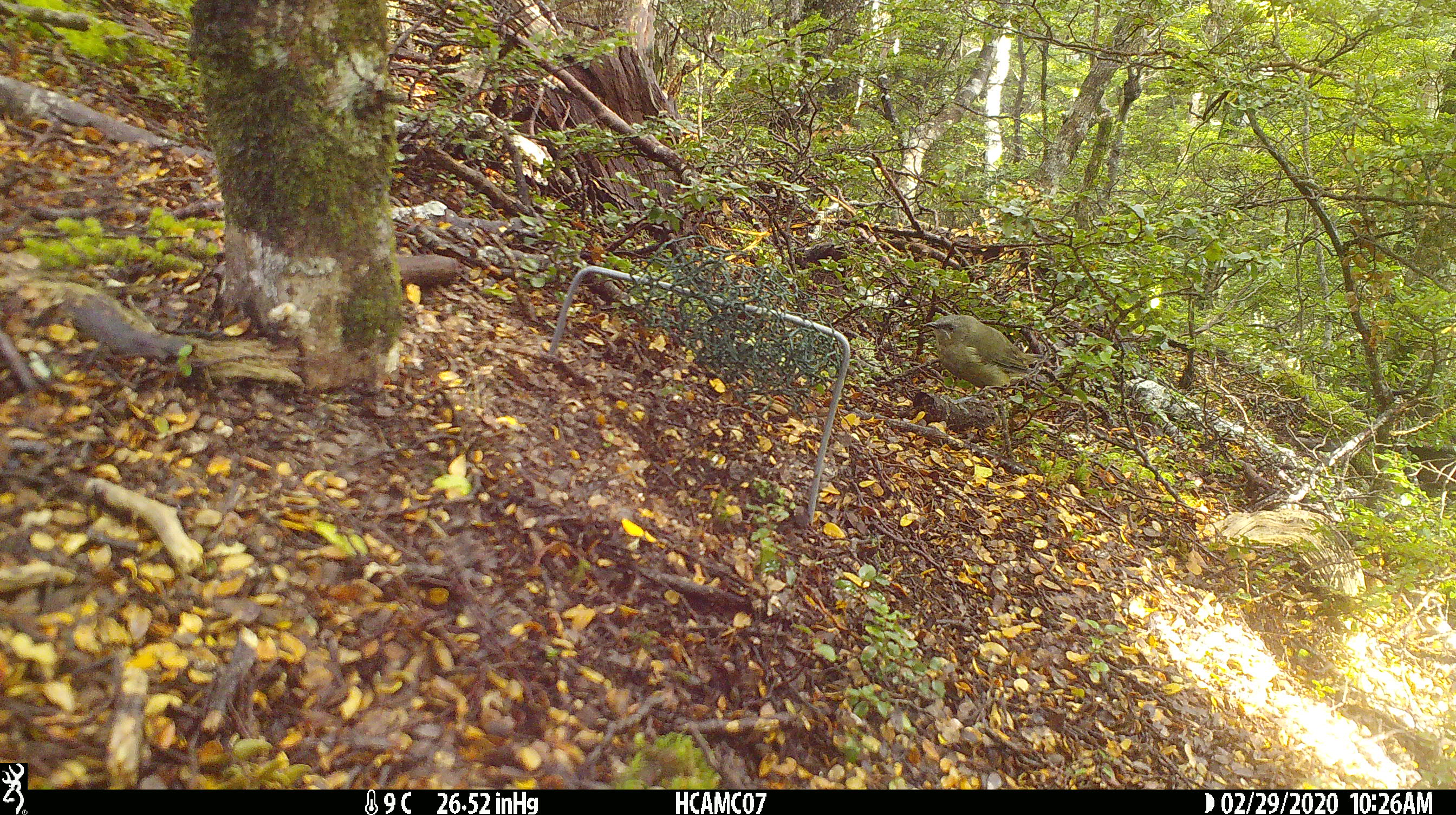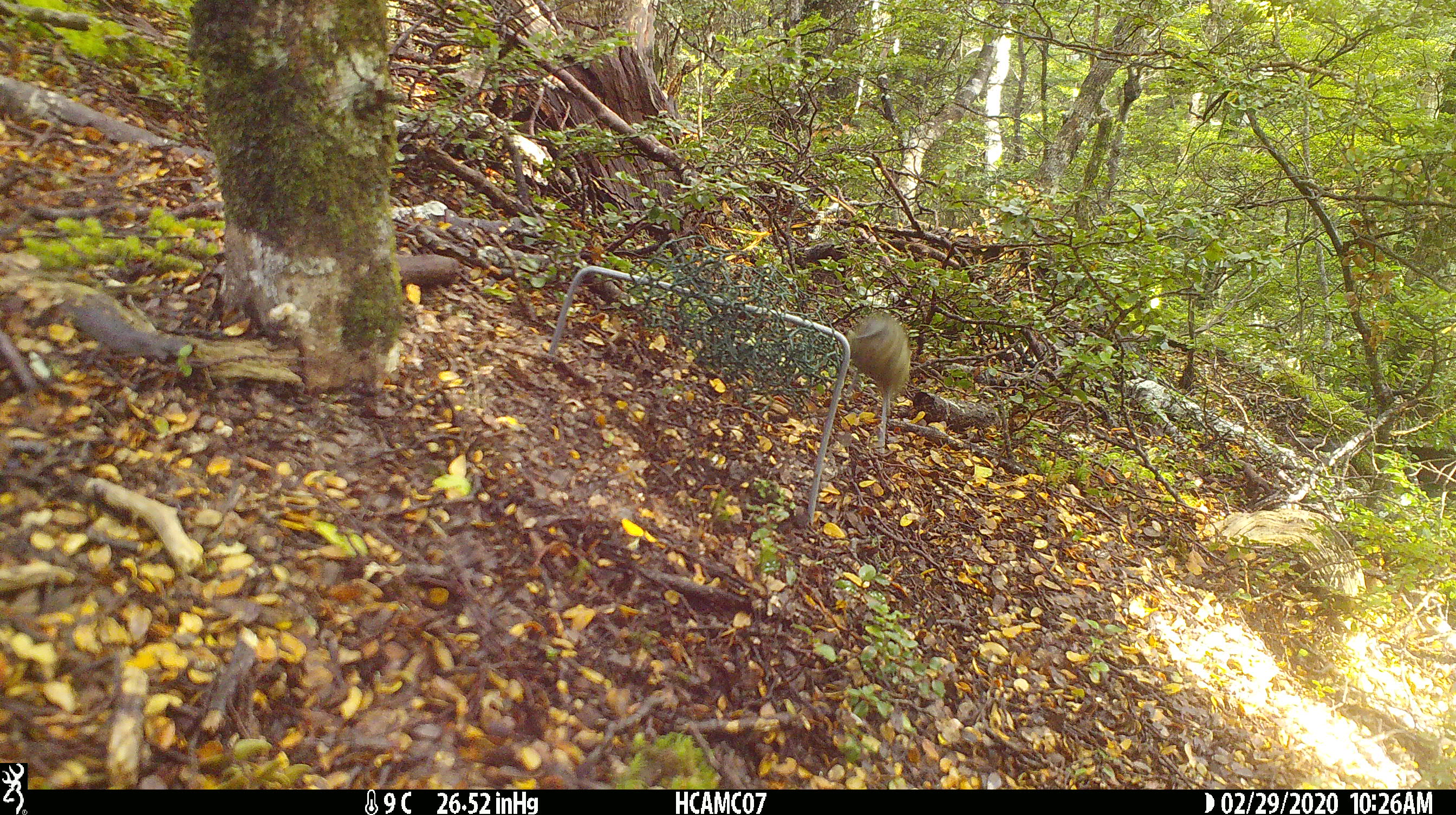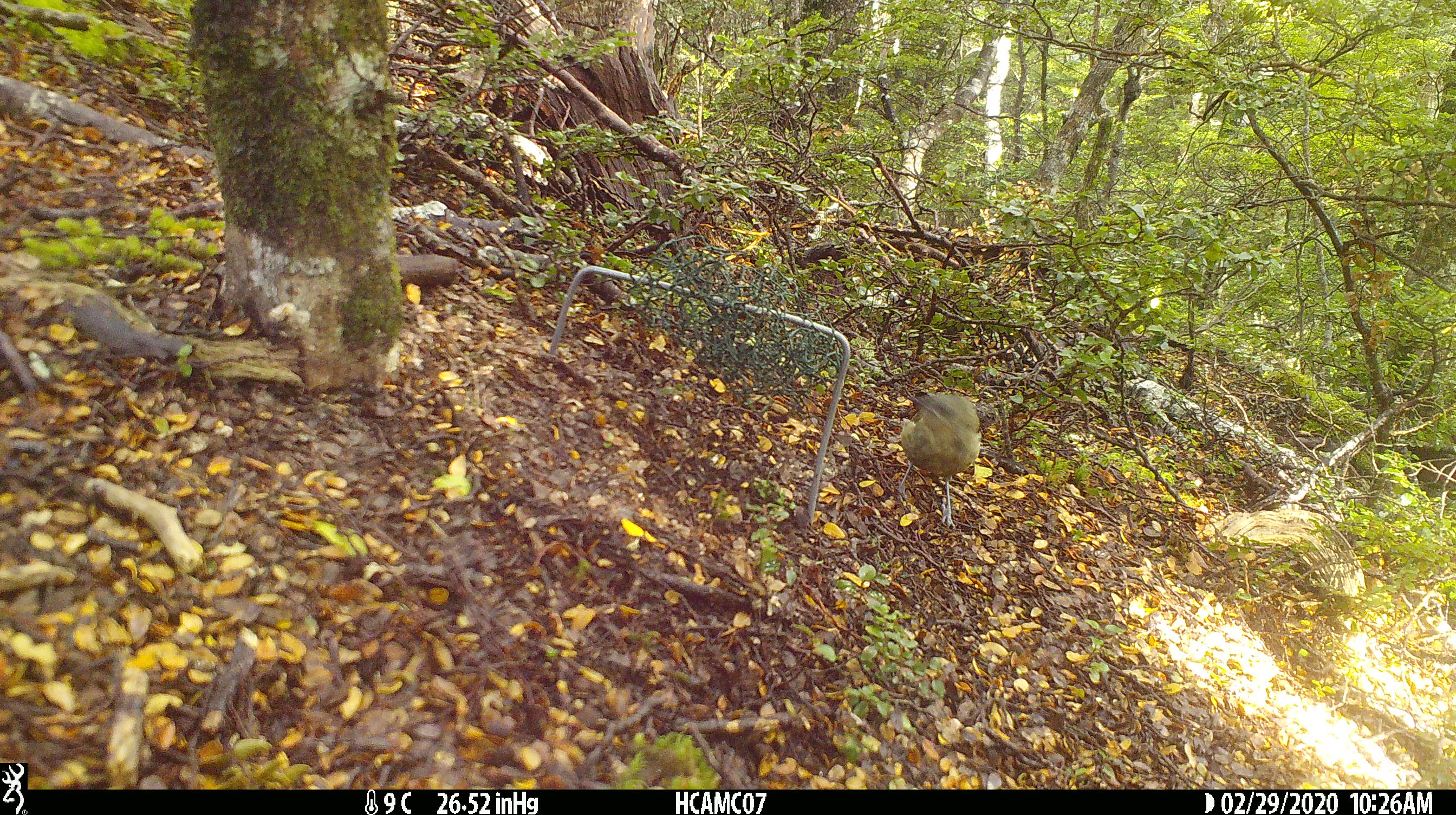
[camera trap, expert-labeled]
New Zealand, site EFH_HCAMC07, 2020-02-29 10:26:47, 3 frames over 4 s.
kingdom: Animalia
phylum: Chordata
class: Aves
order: Passeriformes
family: Meliphagidae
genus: Anthornis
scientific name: Anthornis melanura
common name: new zealand bellbird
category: bellbird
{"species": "bellbird (new zealand bellbird) (Anthornis melanura)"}